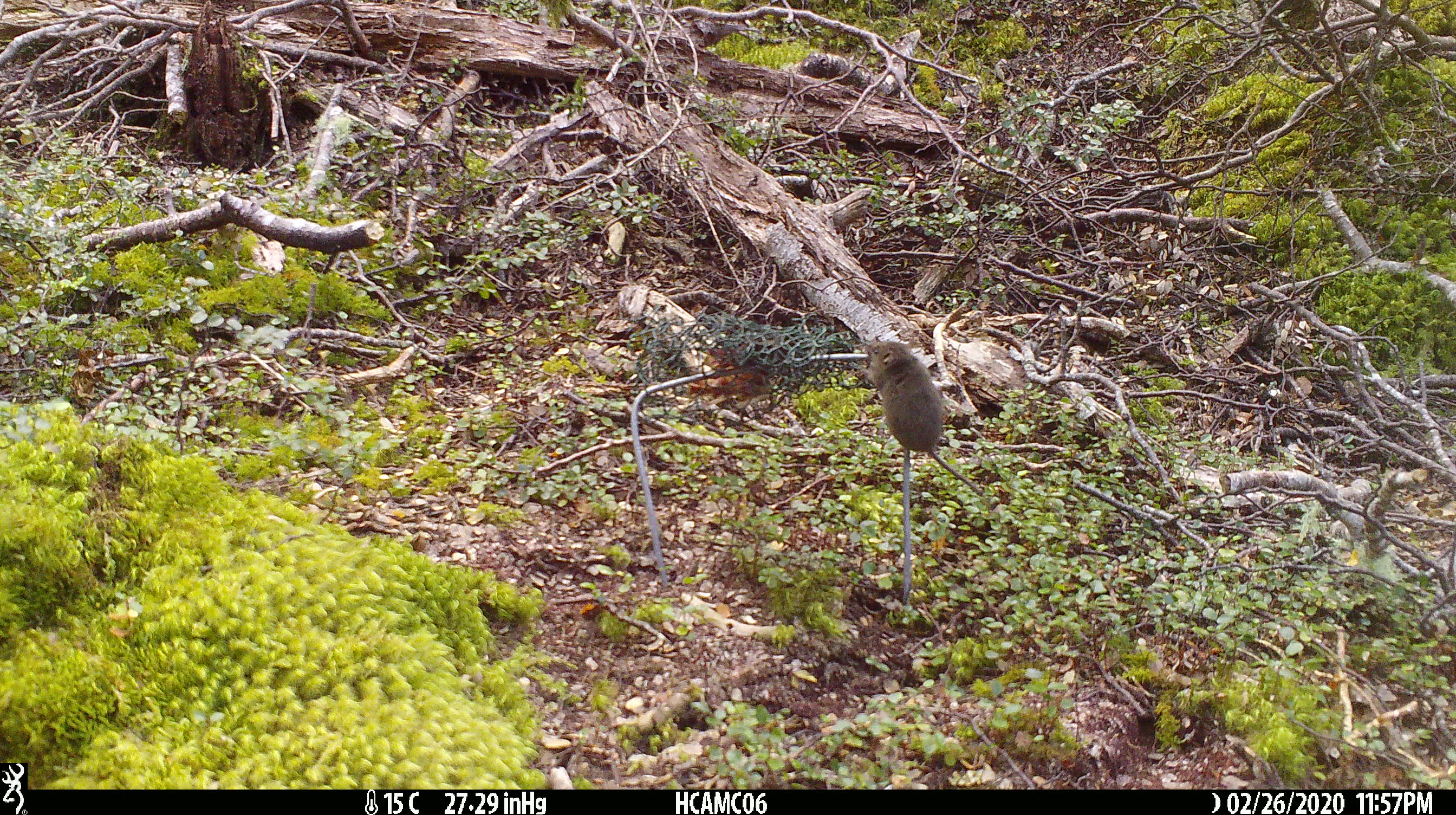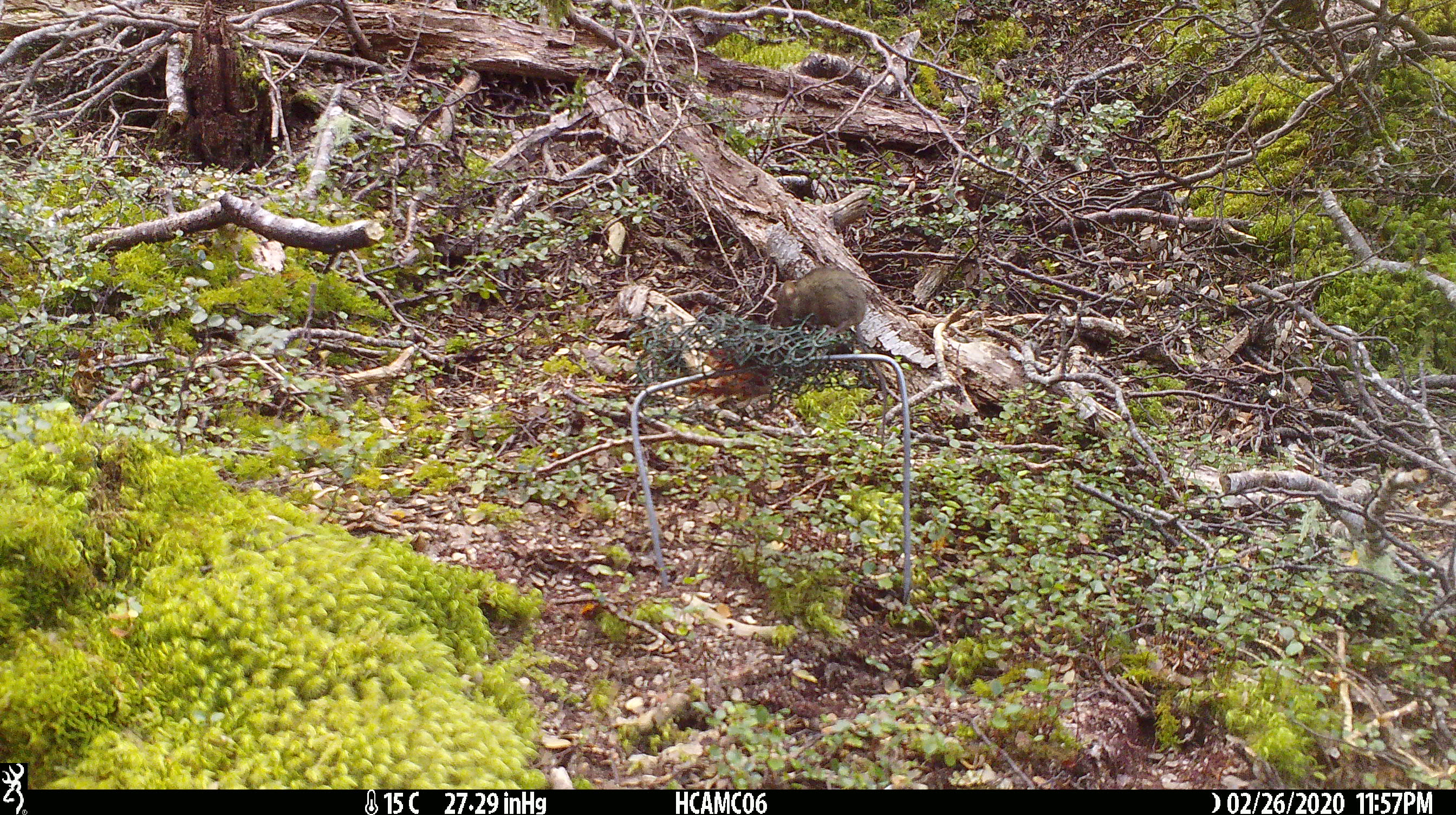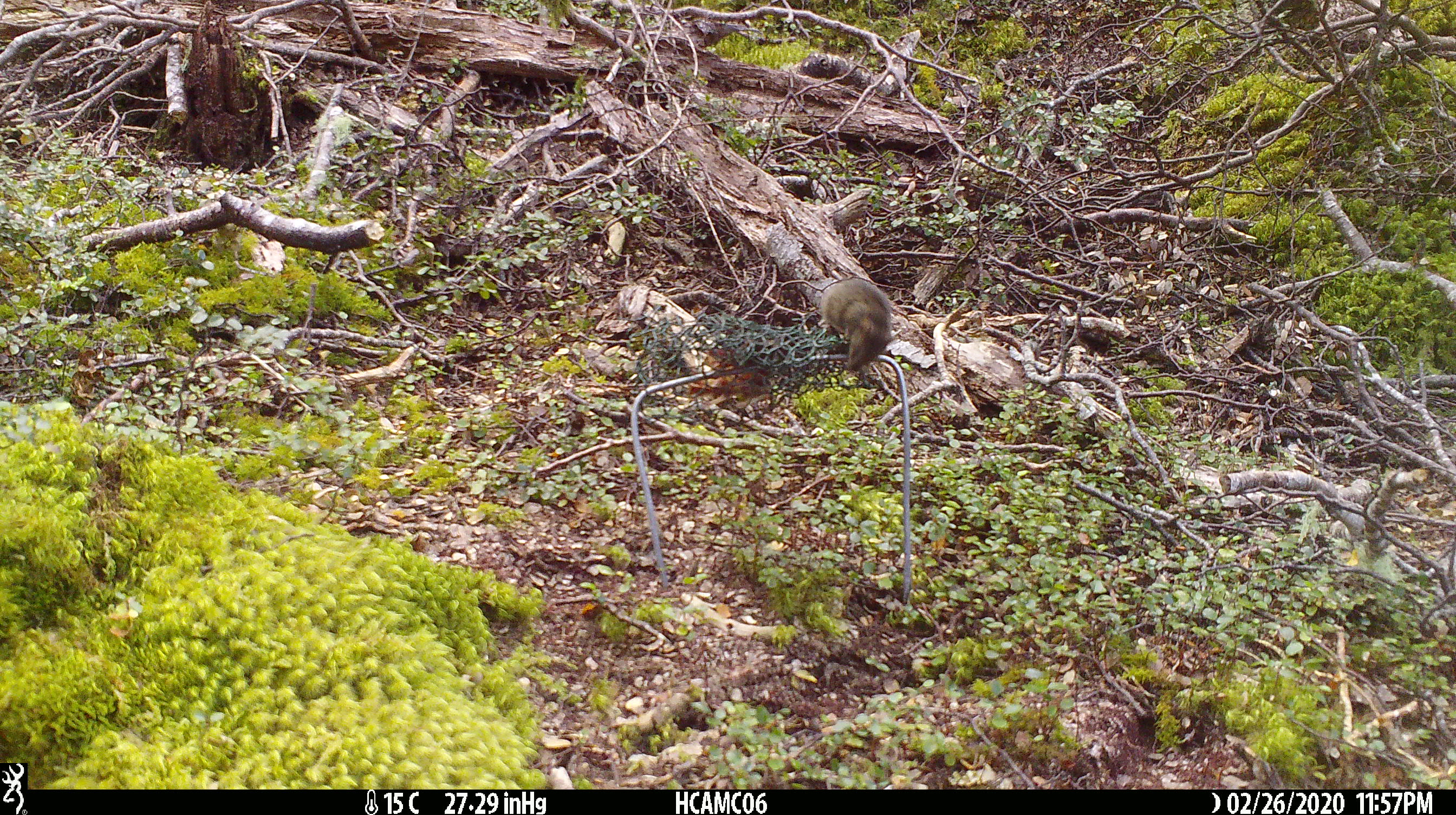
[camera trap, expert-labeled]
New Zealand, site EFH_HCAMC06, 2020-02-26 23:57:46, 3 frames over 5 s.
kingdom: Animalia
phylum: Chordata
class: Mammalia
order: Rodentia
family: Muridae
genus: Mus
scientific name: Mus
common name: mouse